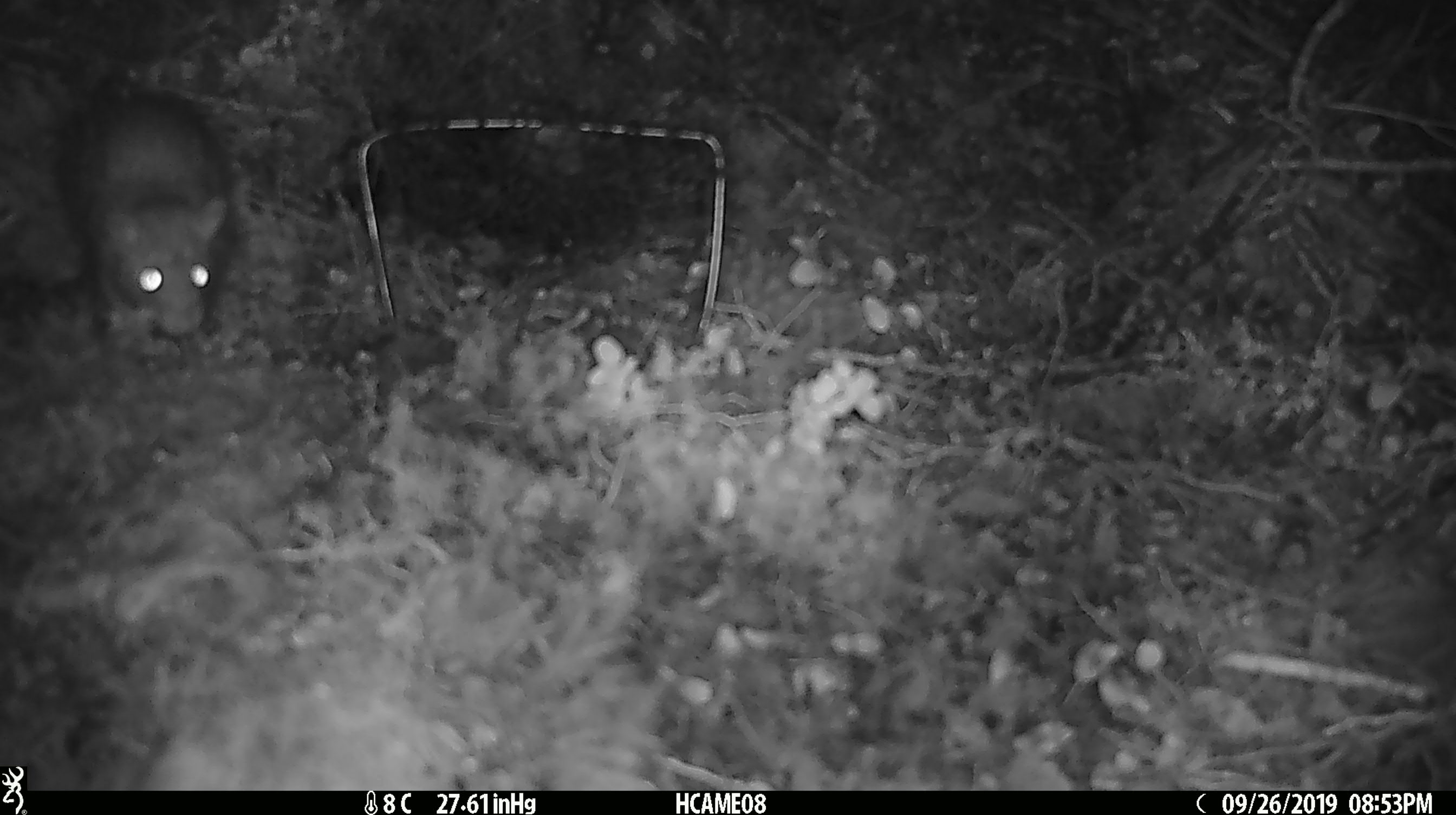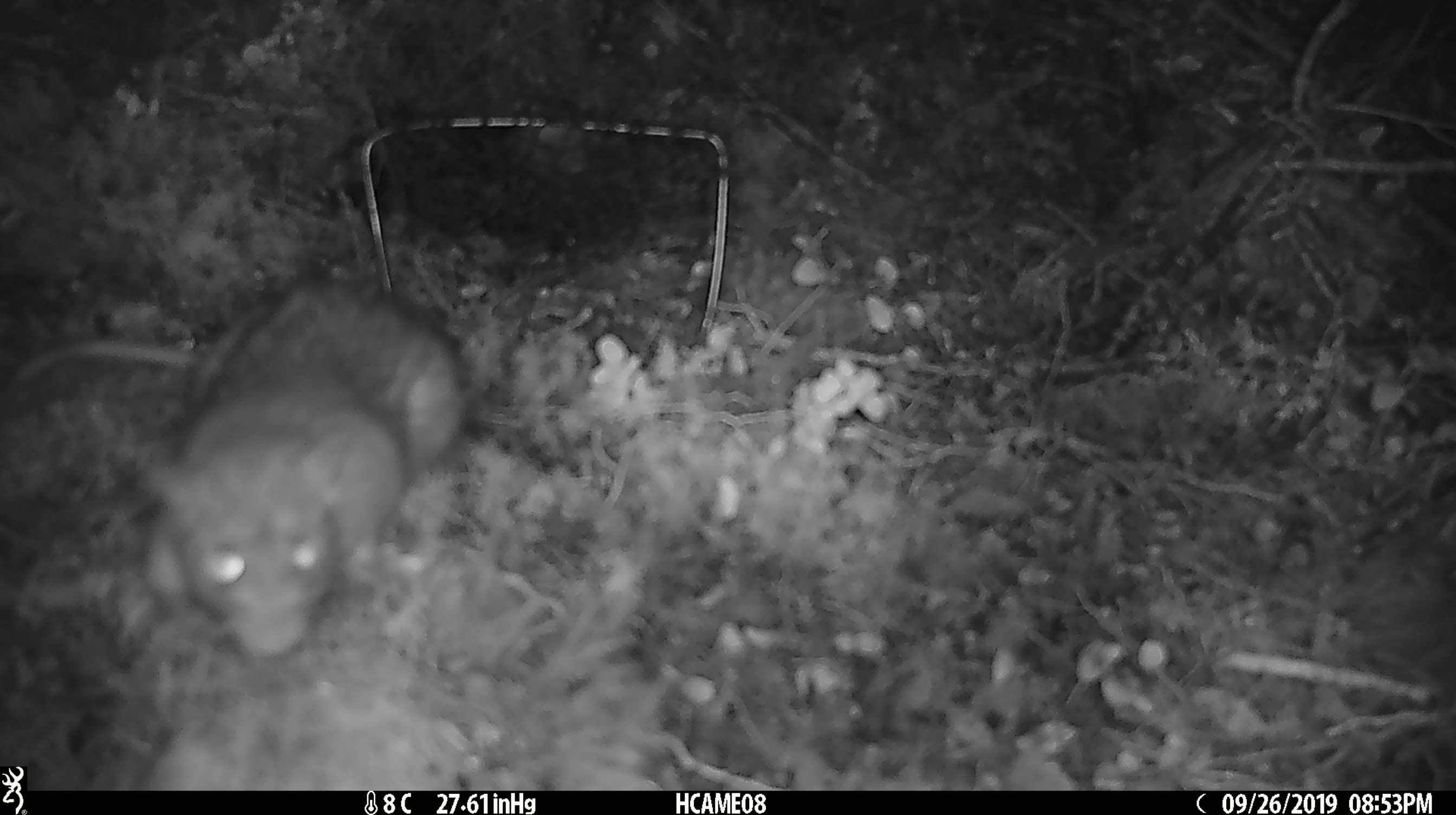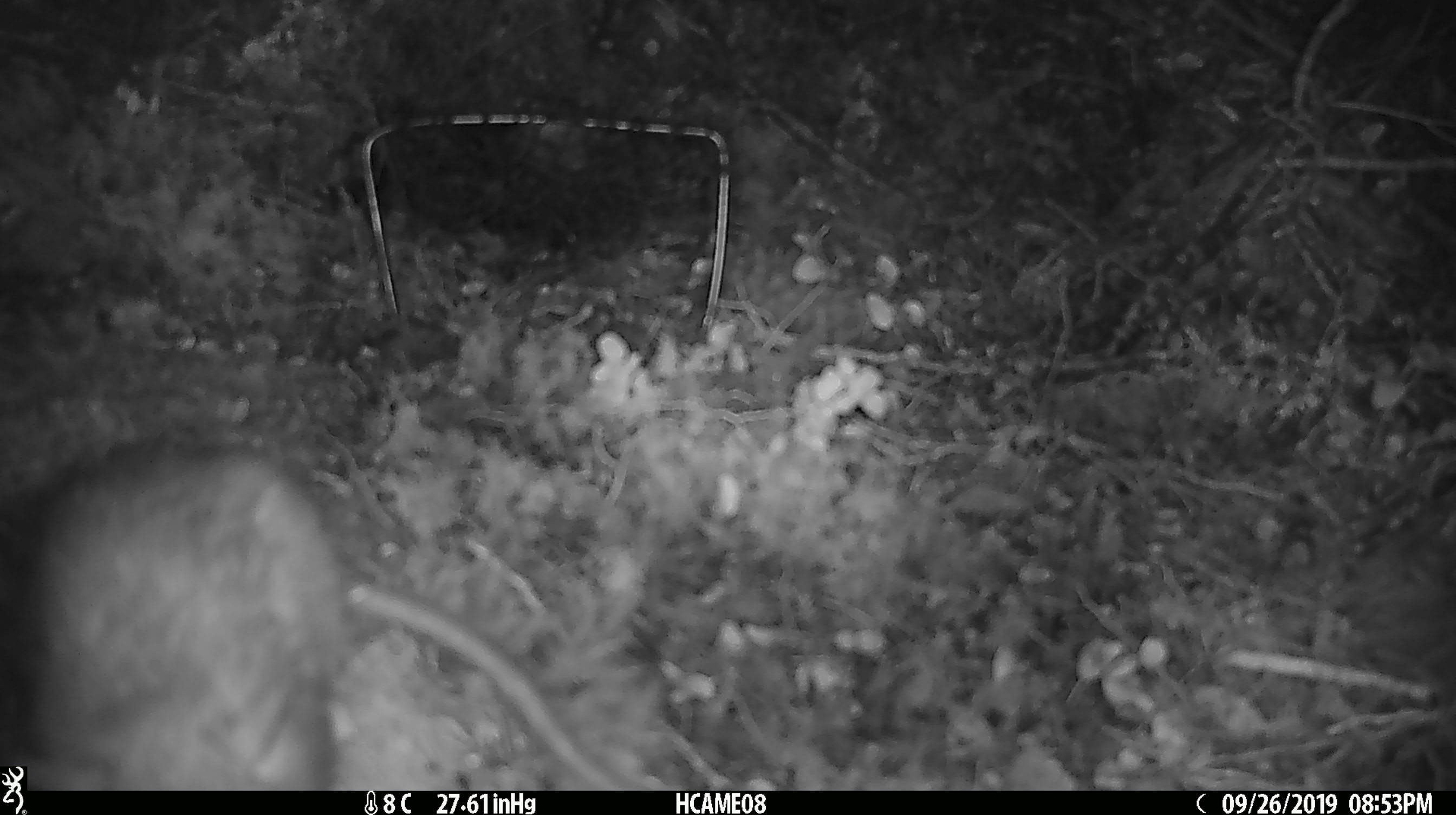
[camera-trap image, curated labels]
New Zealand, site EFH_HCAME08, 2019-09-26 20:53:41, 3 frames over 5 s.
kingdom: Animalia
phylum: Chordata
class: Mammalia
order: Rodentia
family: Muridae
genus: Rattus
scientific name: Rattus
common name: rat